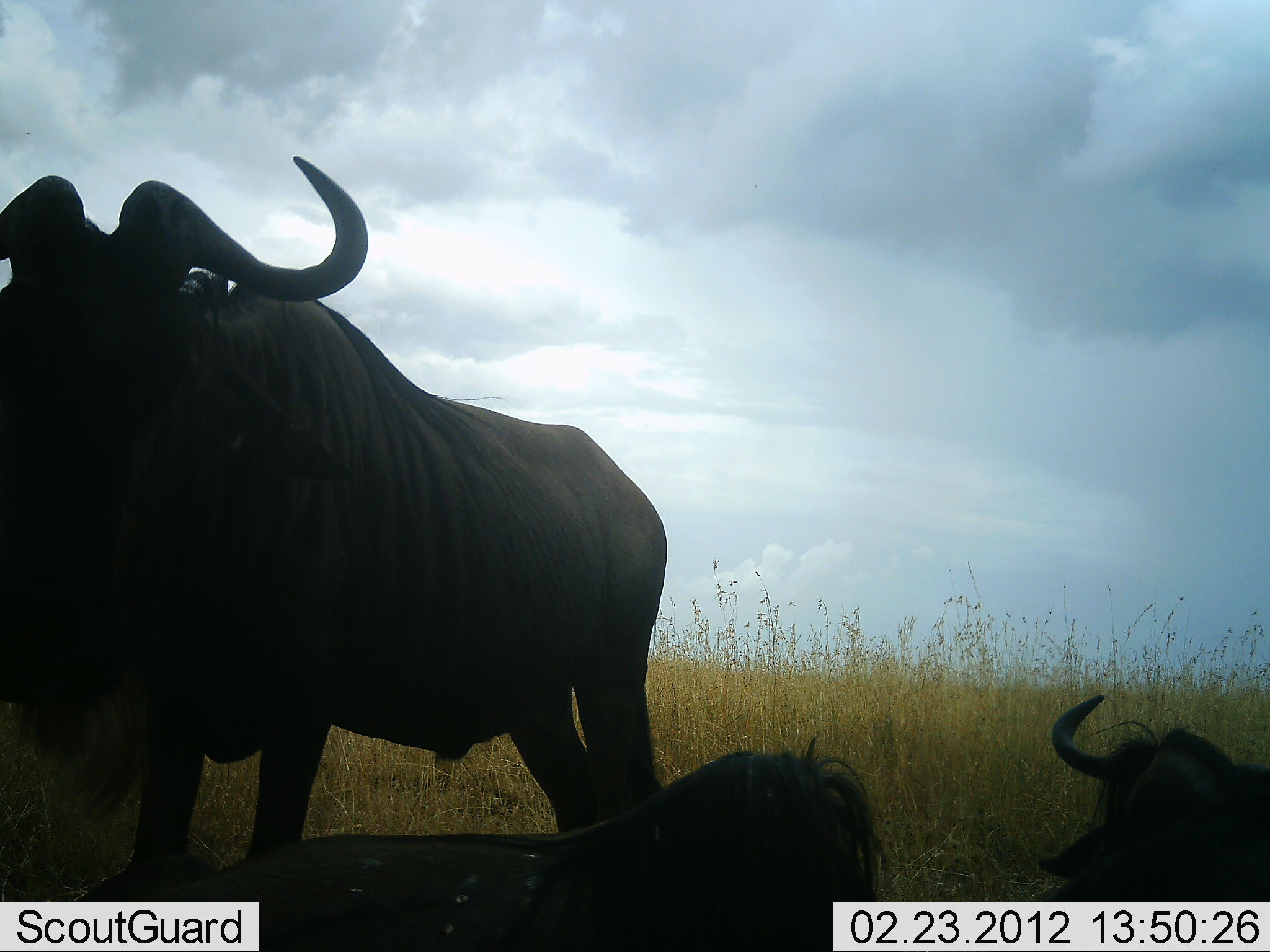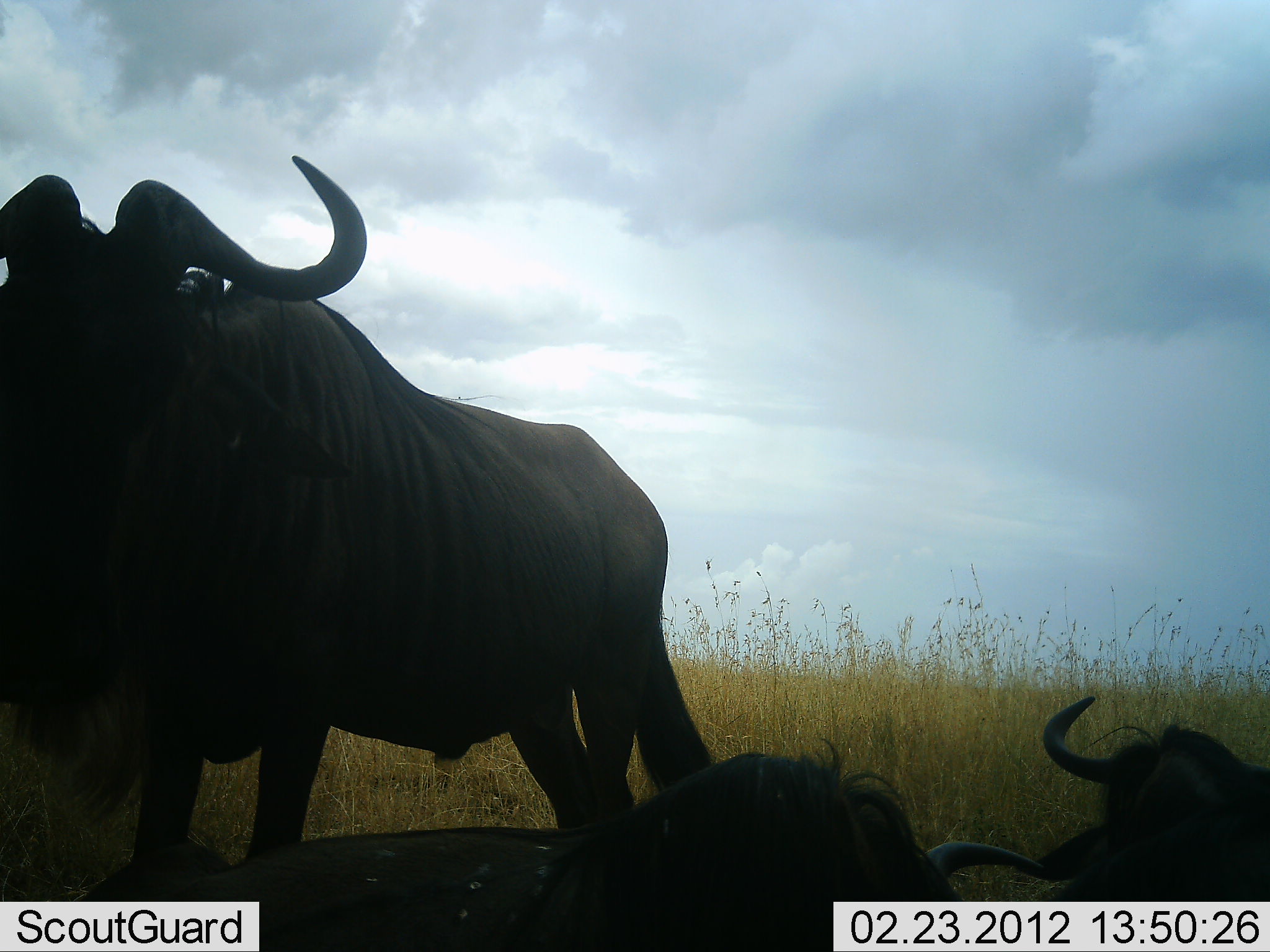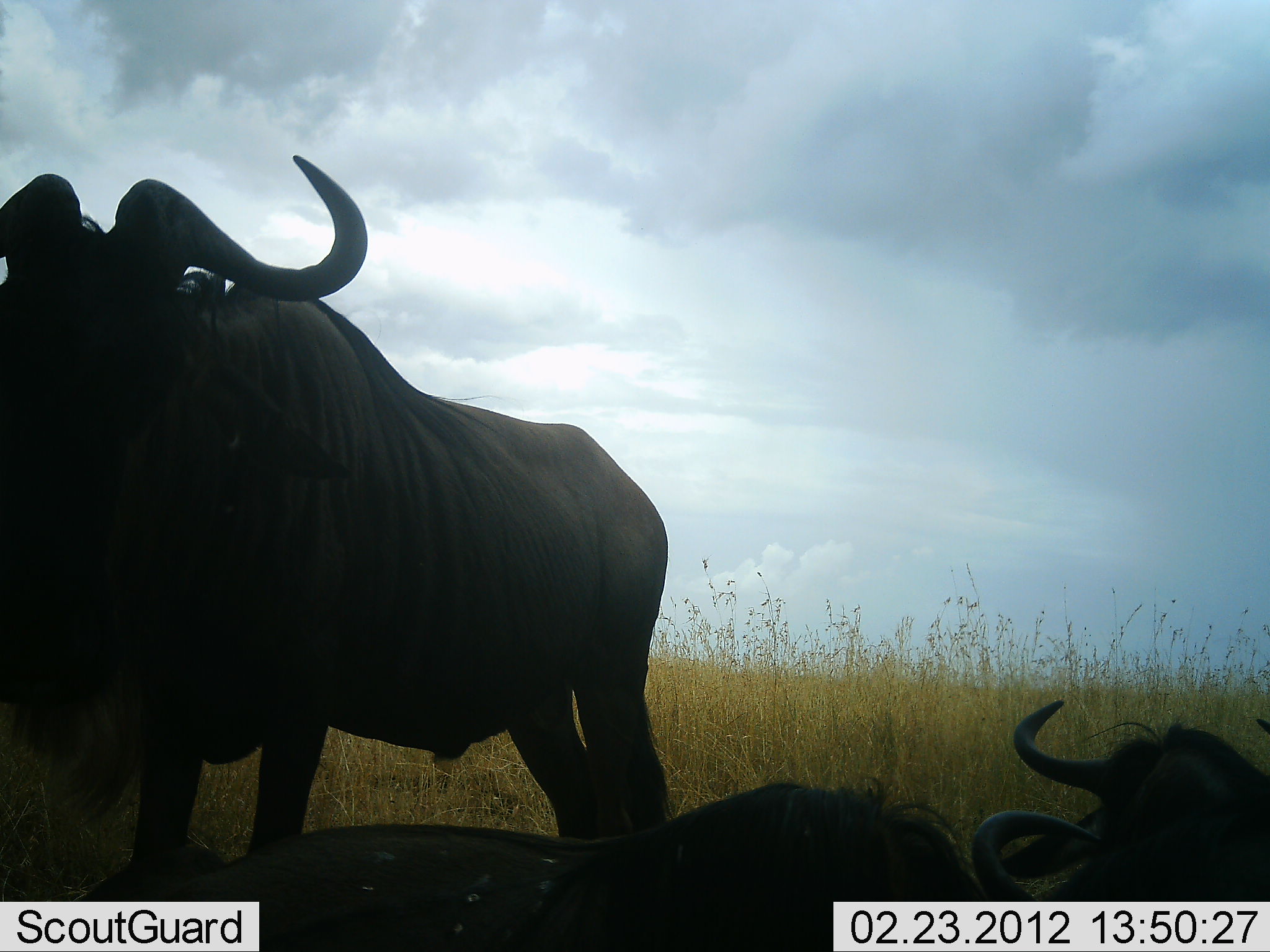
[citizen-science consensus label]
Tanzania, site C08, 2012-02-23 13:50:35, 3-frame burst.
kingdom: Animalia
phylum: Chordata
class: Mammalia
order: Artiodactyla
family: Bovidae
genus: Connochaetes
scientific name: Connochaetes taurinus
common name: blue wildebeest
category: wildebeest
Wildebeest (blue wildebeest) (Connochaetes taurinus), count 3. Behavior (volunteer vote fractions): standing 69%, resting 94%, moving 6%, interacting 6%. Young present (vote fraction): 0%. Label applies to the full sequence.